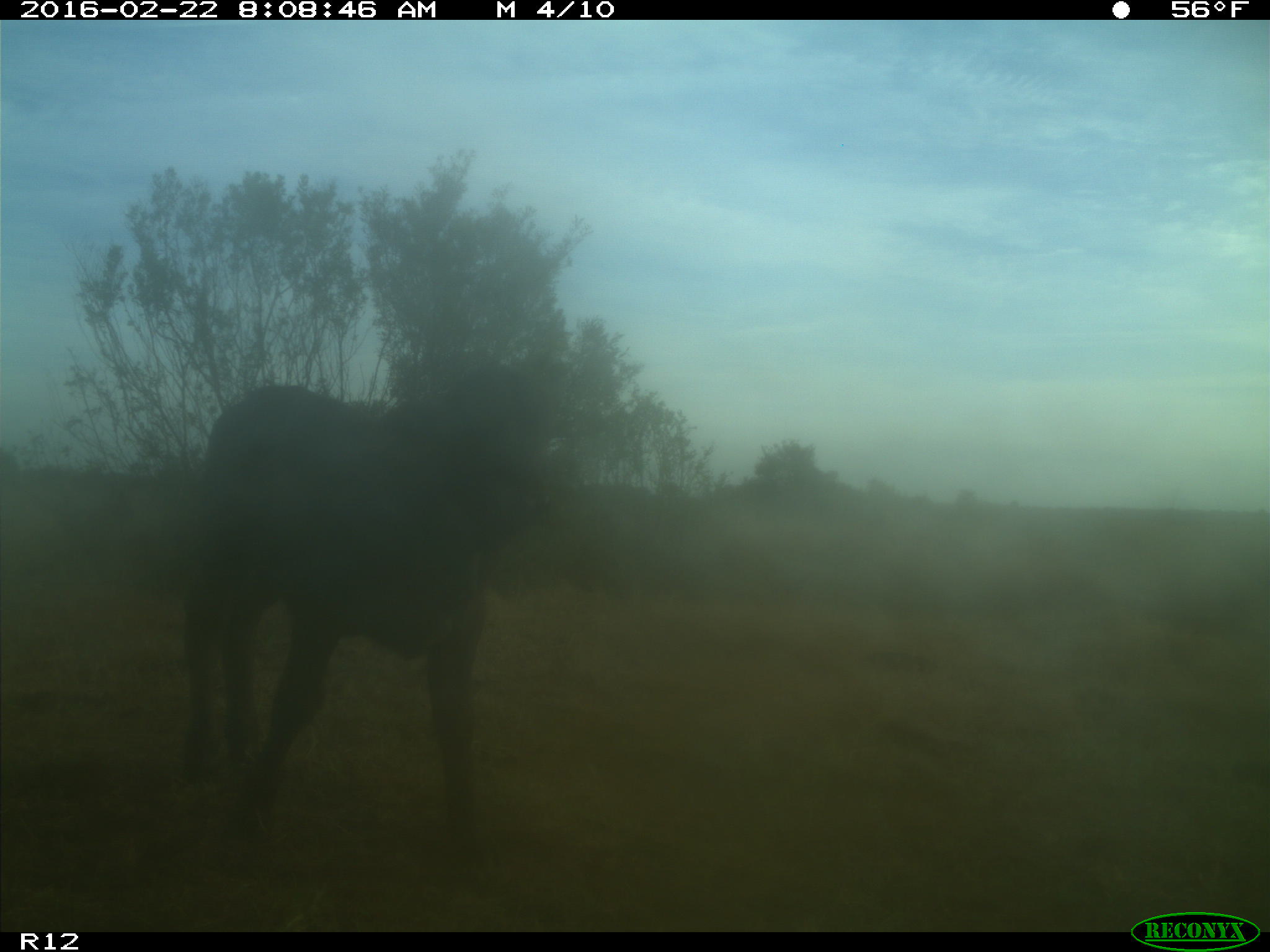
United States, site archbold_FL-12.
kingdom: Animalia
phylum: Chordata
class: Mammalia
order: Artiodactyla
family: Bovidae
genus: Bos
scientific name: Bos taurus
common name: domestic cow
Bos taurus (domestic cow).